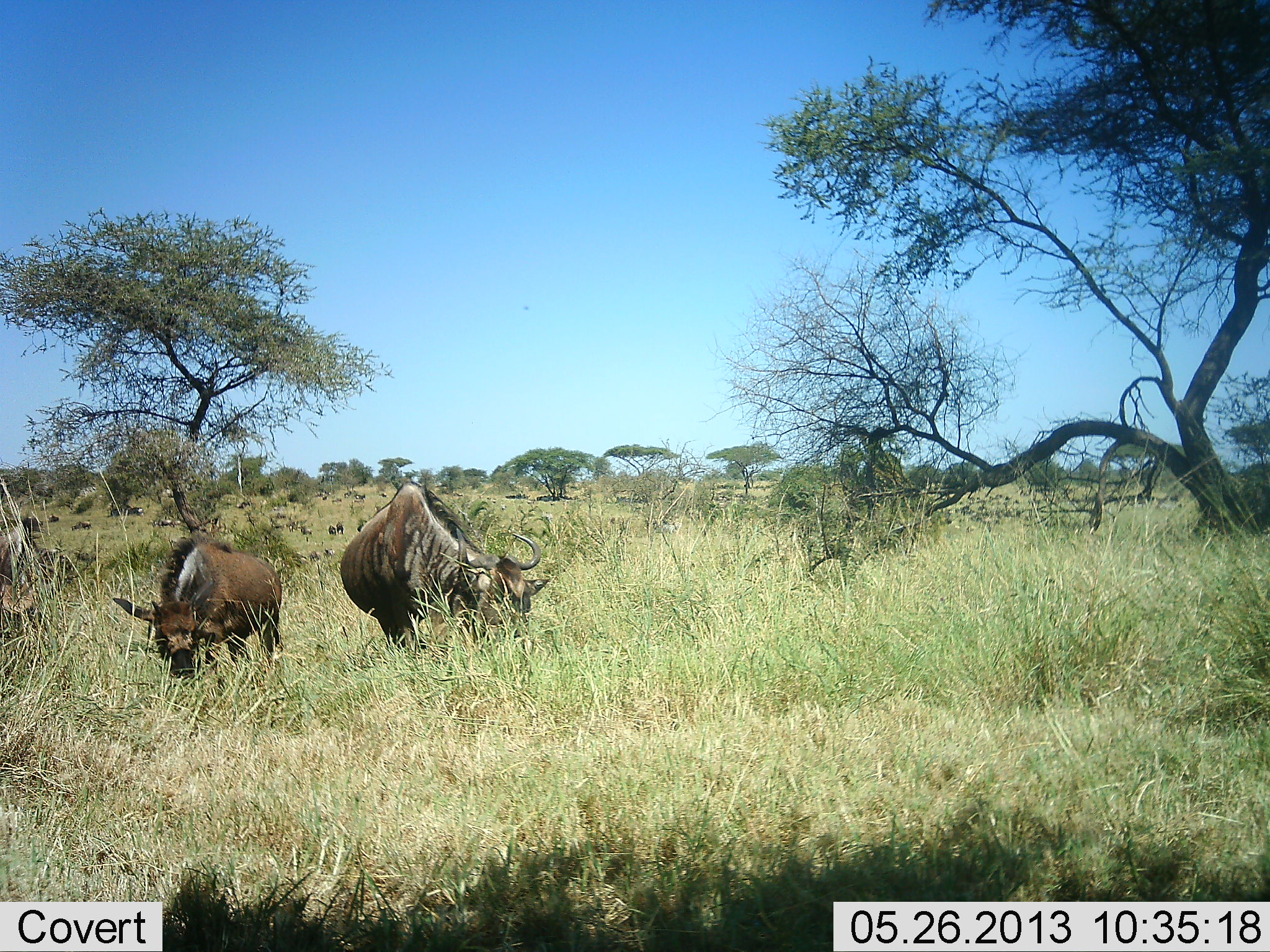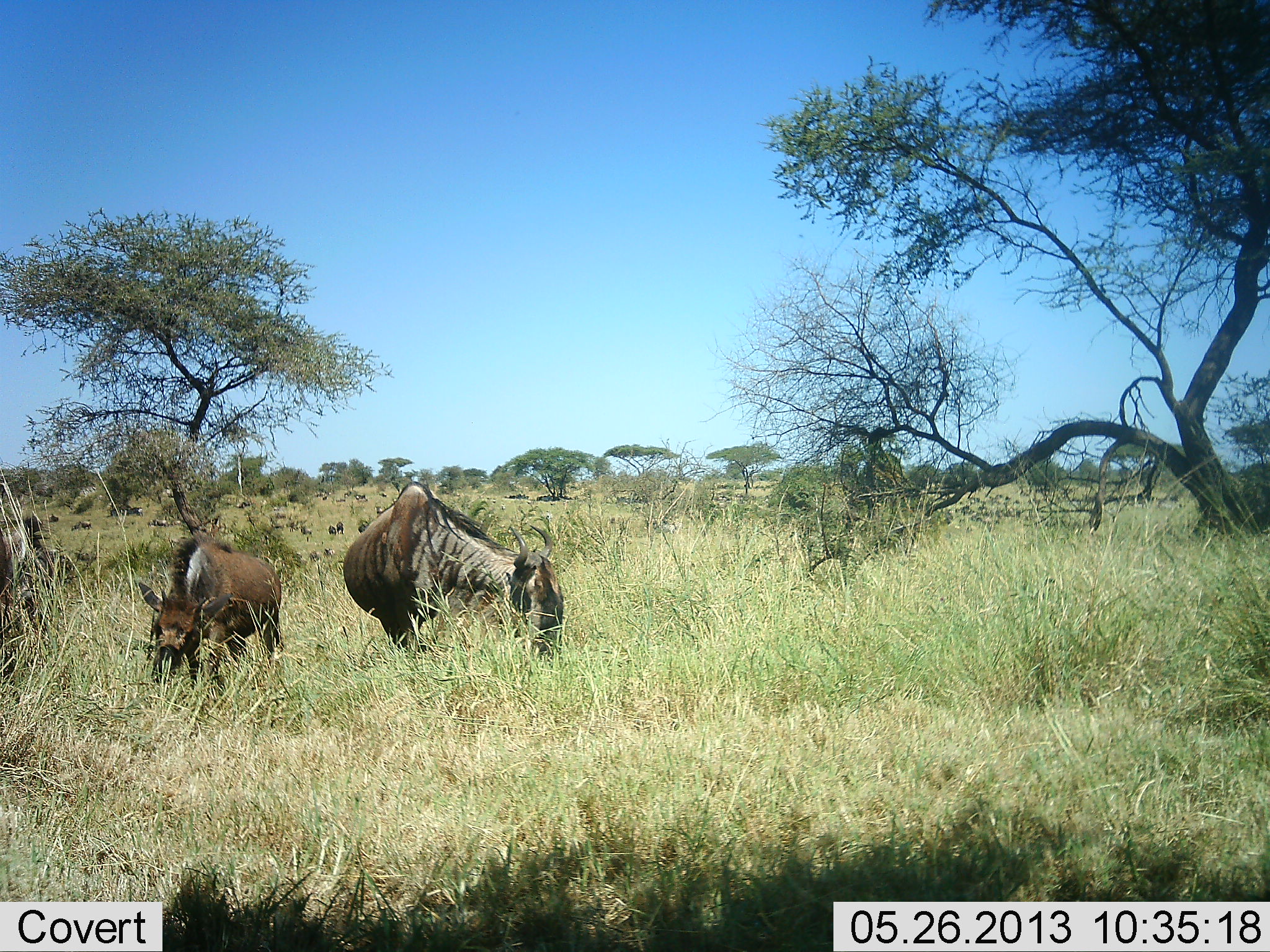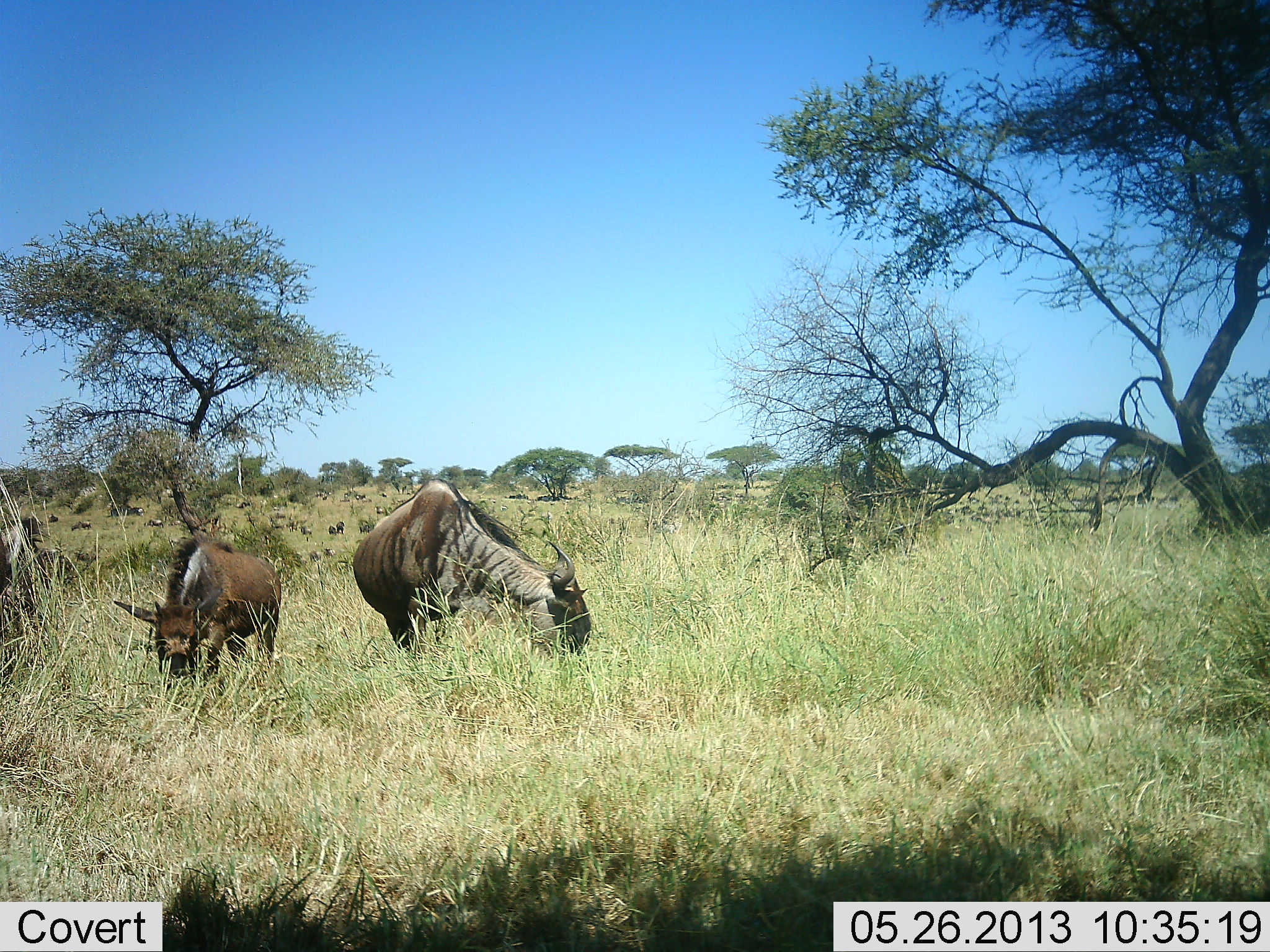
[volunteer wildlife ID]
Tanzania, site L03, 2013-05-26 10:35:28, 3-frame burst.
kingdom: Animalia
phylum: Chordata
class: Mammalia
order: Artiodactyla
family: Bovidae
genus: Connochaetes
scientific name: Connochaetes taurinus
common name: blue wildebeest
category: wildebeest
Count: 3.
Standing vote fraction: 40%.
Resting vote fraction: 0%.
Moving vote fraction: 10%.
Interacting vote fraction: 0%.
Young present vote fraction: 60%.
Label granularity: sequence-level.